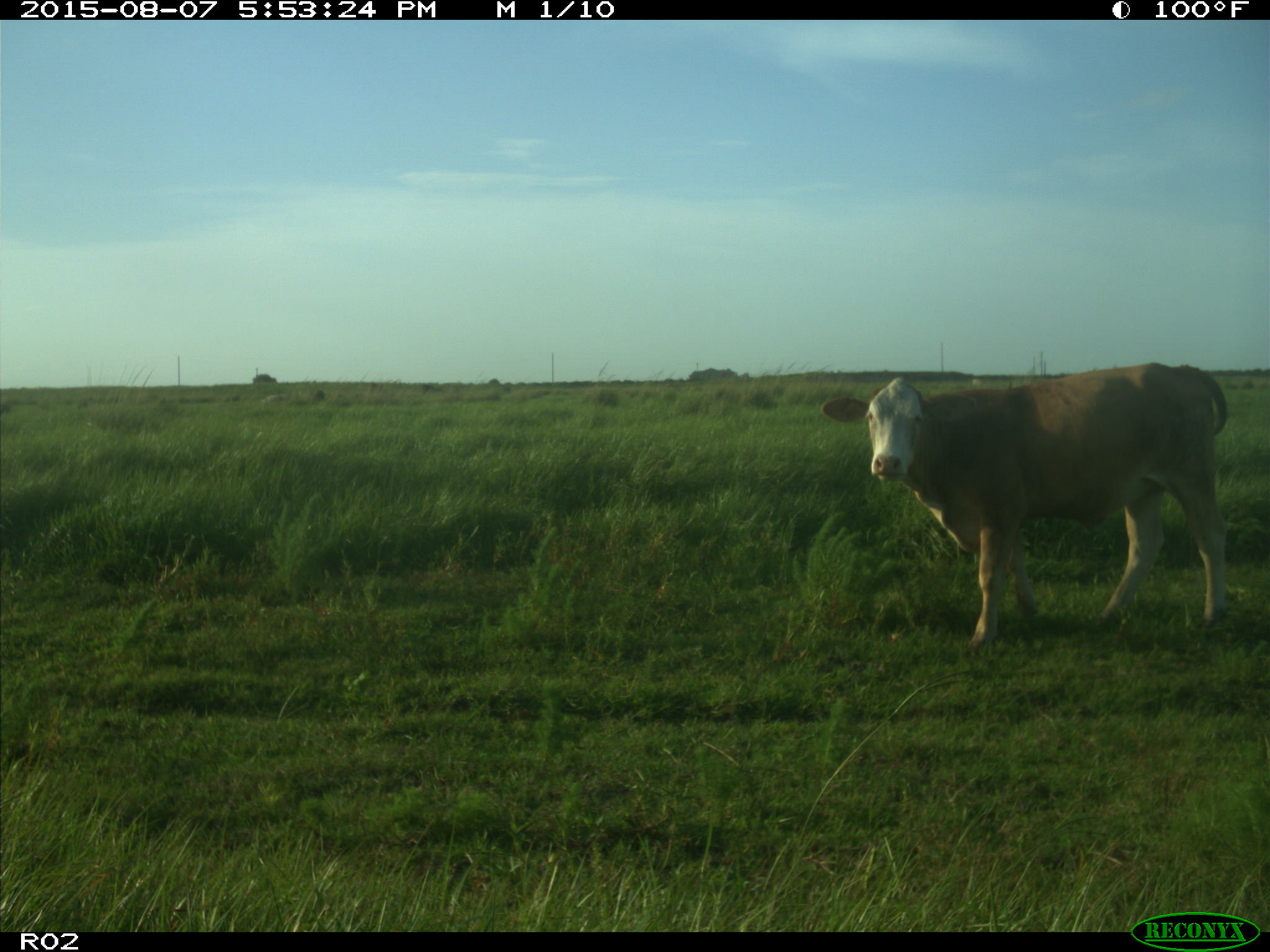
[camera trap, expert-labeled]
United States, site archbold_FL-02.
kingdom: Animalia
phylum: Chordata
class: Mammalia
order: Artiodactyla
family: Bovidae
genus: Bos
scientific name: Bos taurus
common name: domestic cow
Bos taurus (domestic cow).